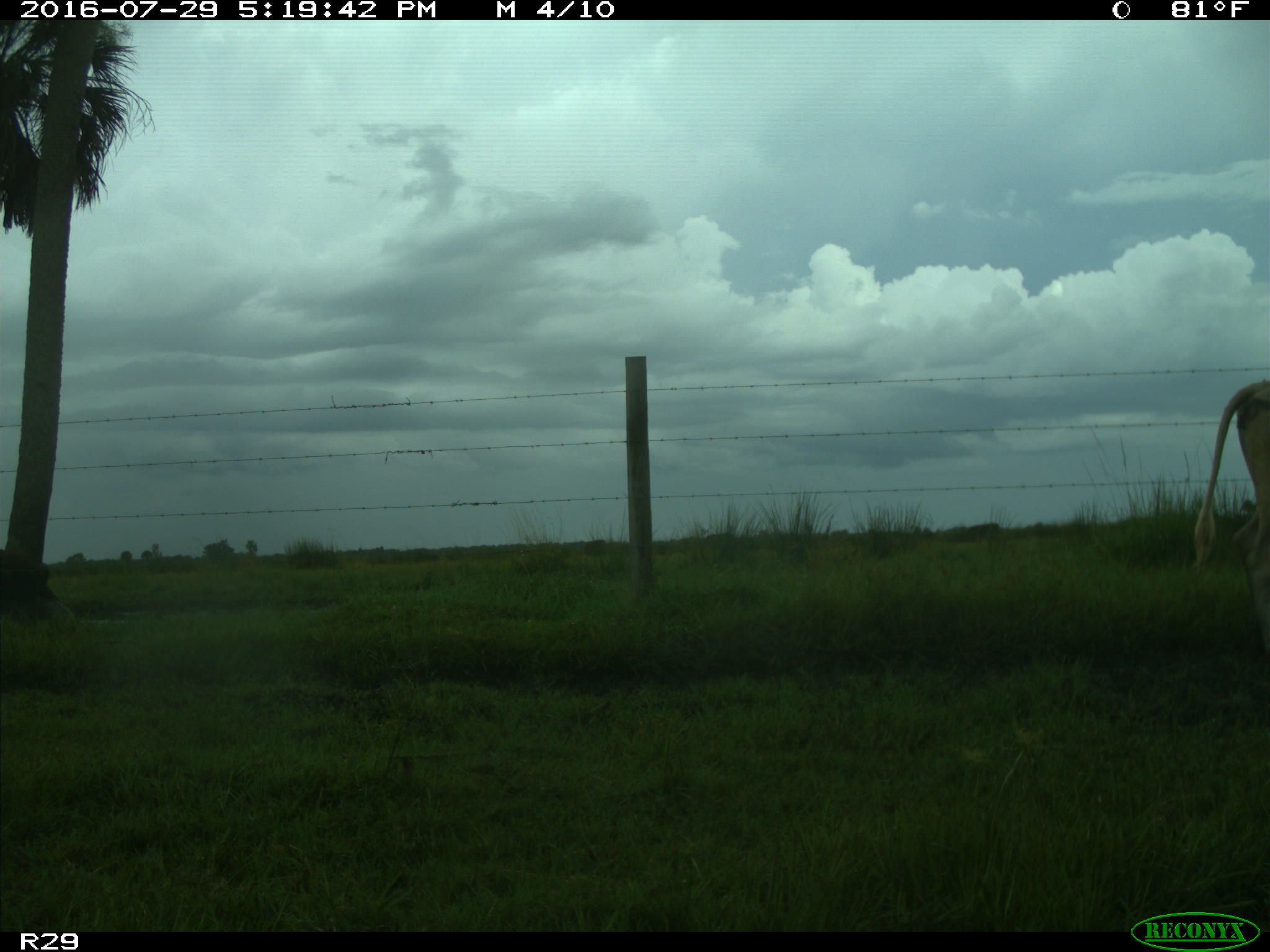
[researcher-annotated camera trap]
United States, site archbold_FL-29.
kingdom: Animalia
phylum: Chordata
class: Mammalia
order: Artiodactyla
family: Bovidae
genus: Bos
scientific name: Bos taurus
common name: domestic cow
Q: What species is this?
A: Bos taurus (domestic cow).